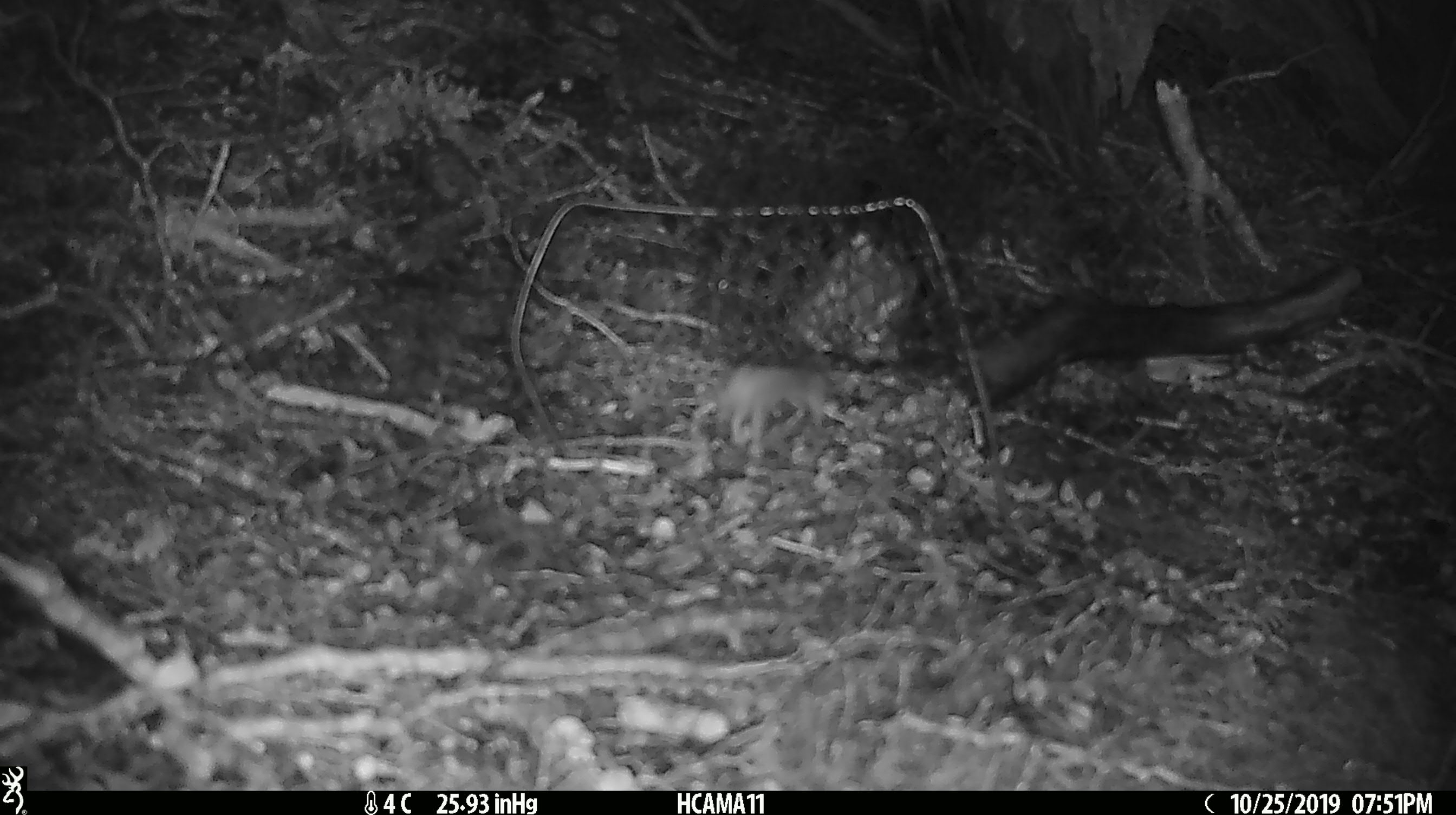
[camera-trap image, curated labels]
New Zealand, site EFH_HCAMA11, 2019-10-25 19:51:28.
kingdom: Animalia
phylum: Chordata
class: Mammalia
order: Rodentia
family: Muridae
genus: Mus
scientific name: Mus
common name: mouse